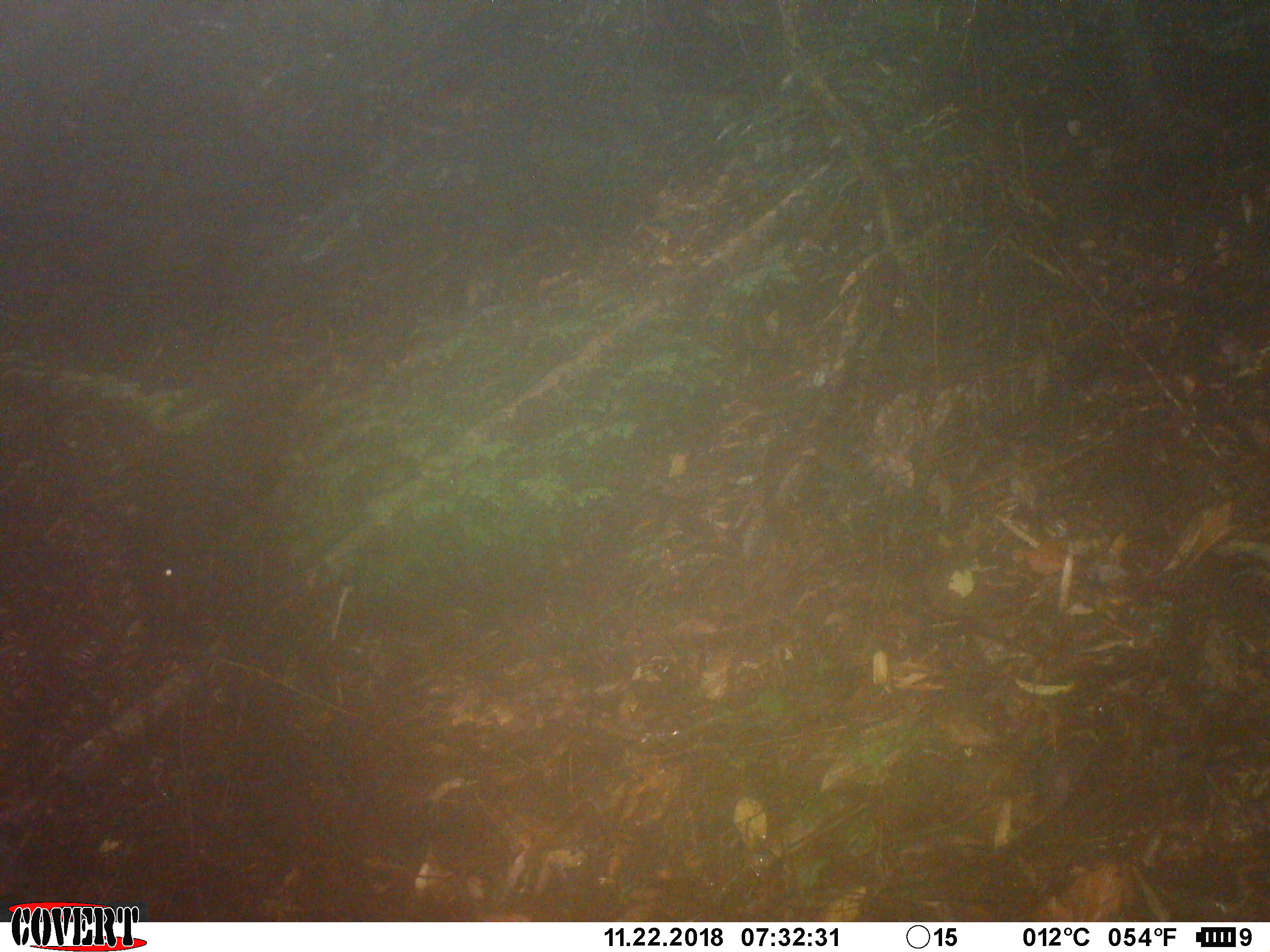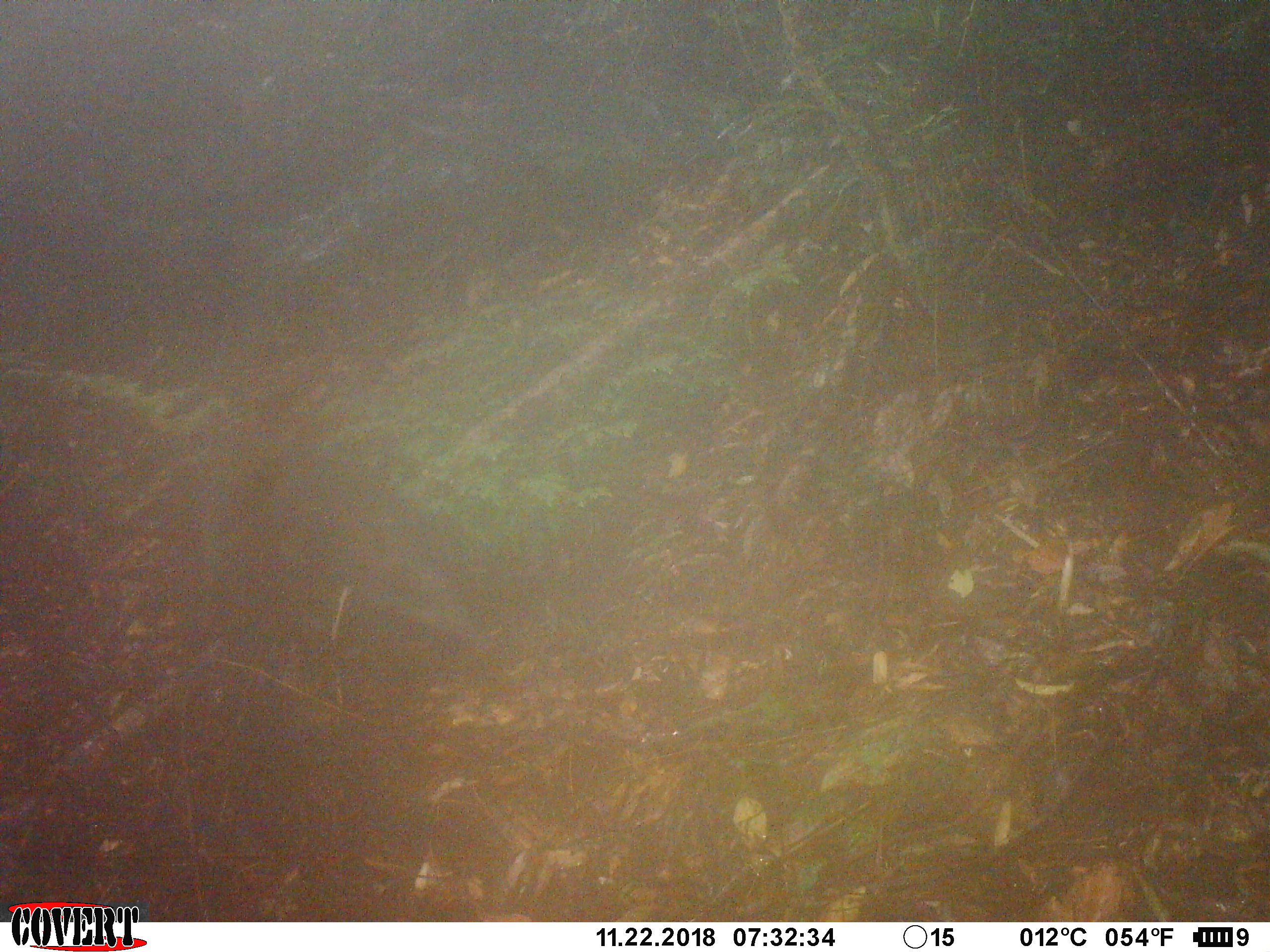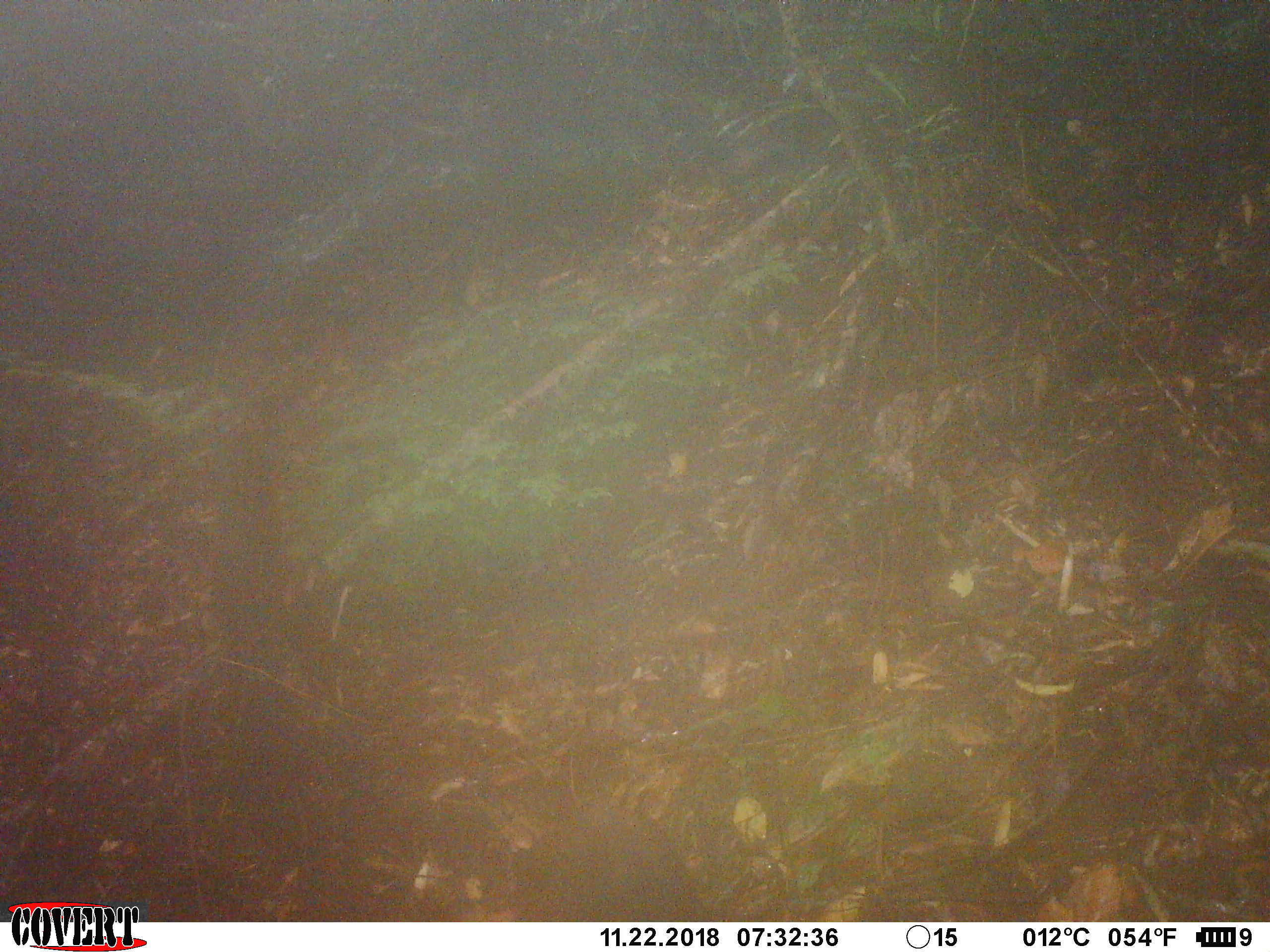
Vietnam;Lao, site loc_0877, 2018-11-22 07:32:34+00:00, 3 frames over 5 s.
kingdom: Animalia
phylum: Chordata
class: Mammalia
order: Artiodactyla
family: Suidae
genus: Sus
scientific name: Sus scrofa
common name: eurasian wild pig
Eurasian wild pig (Sus scrofa). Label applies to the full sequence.